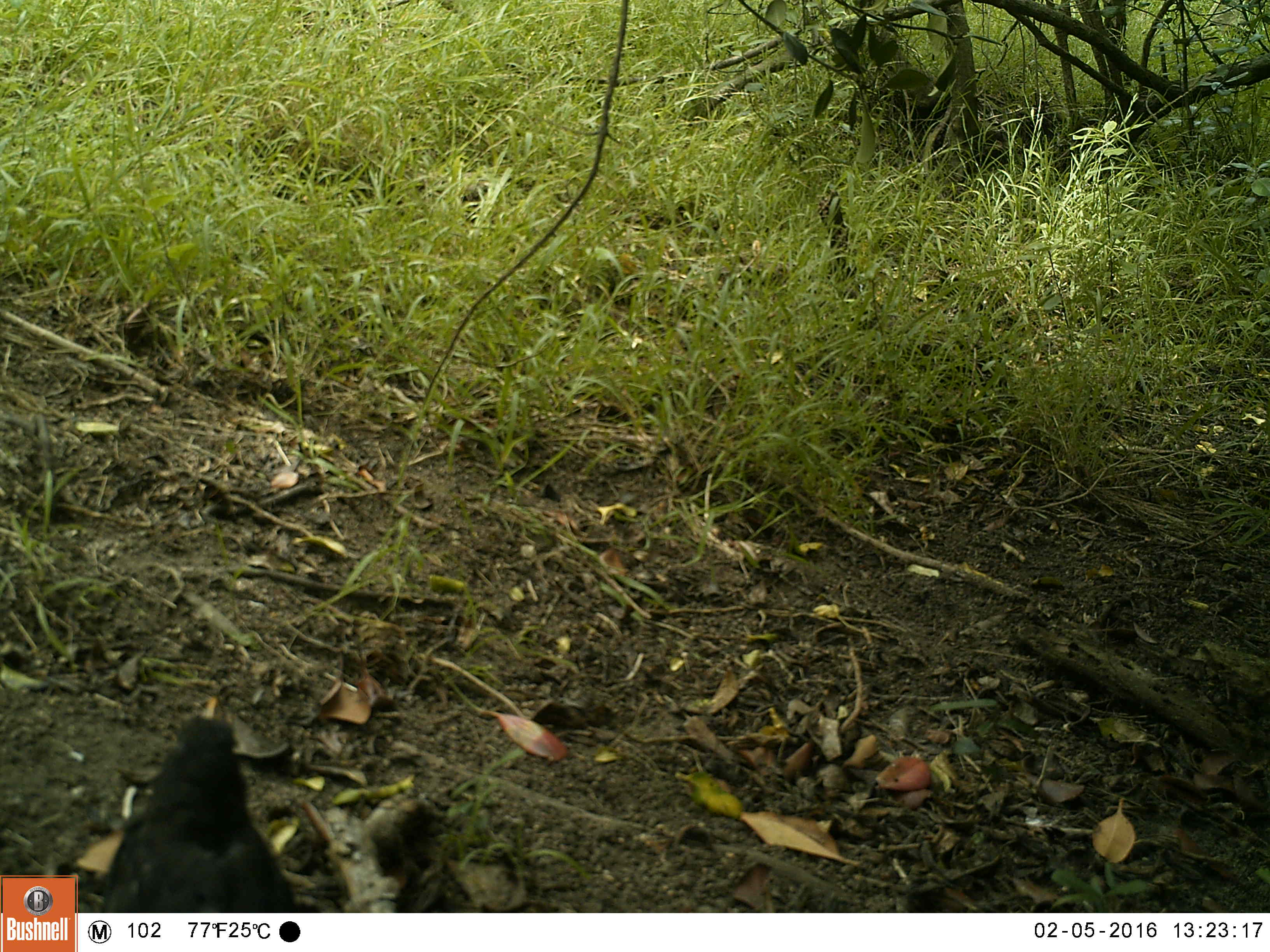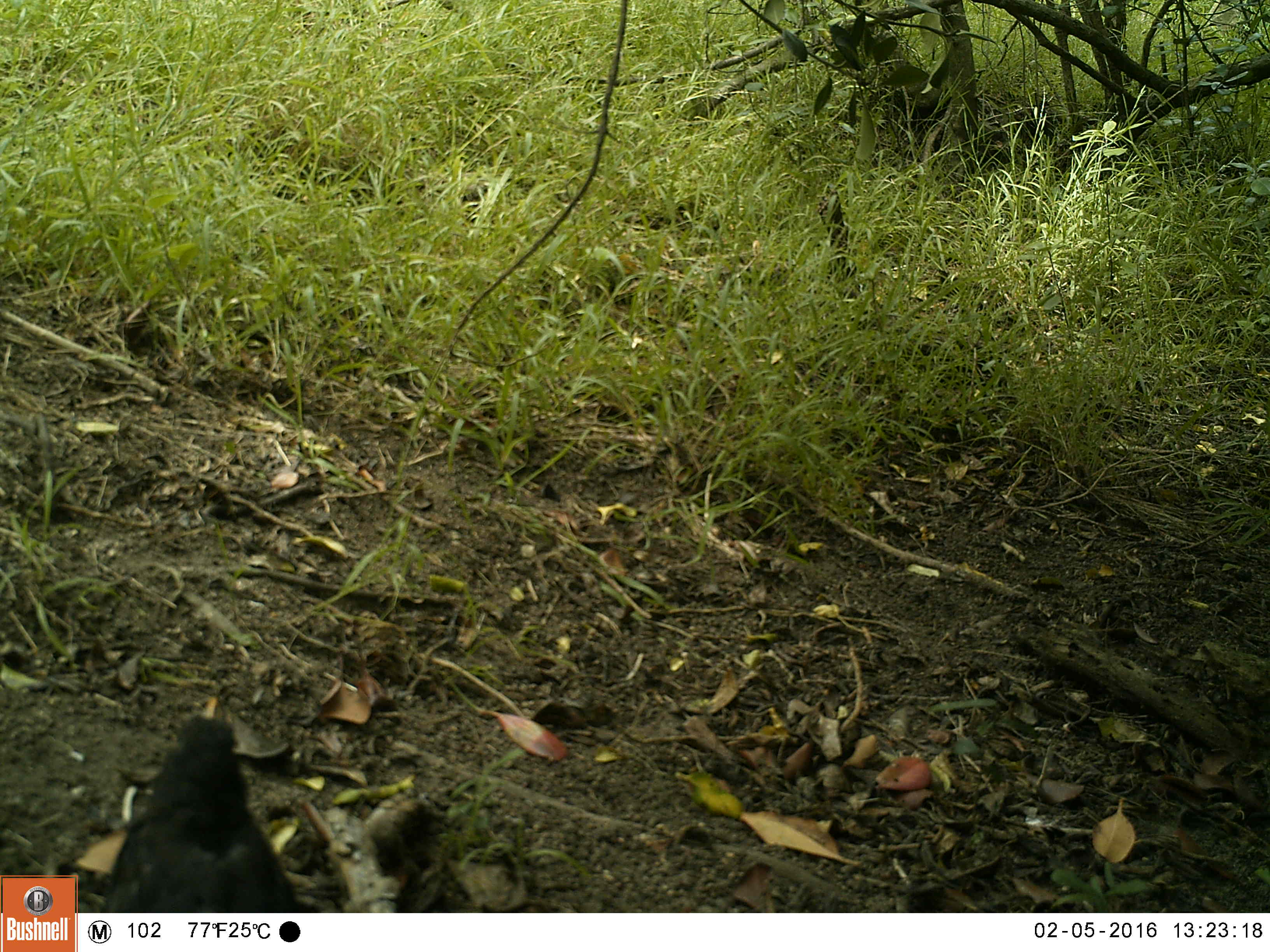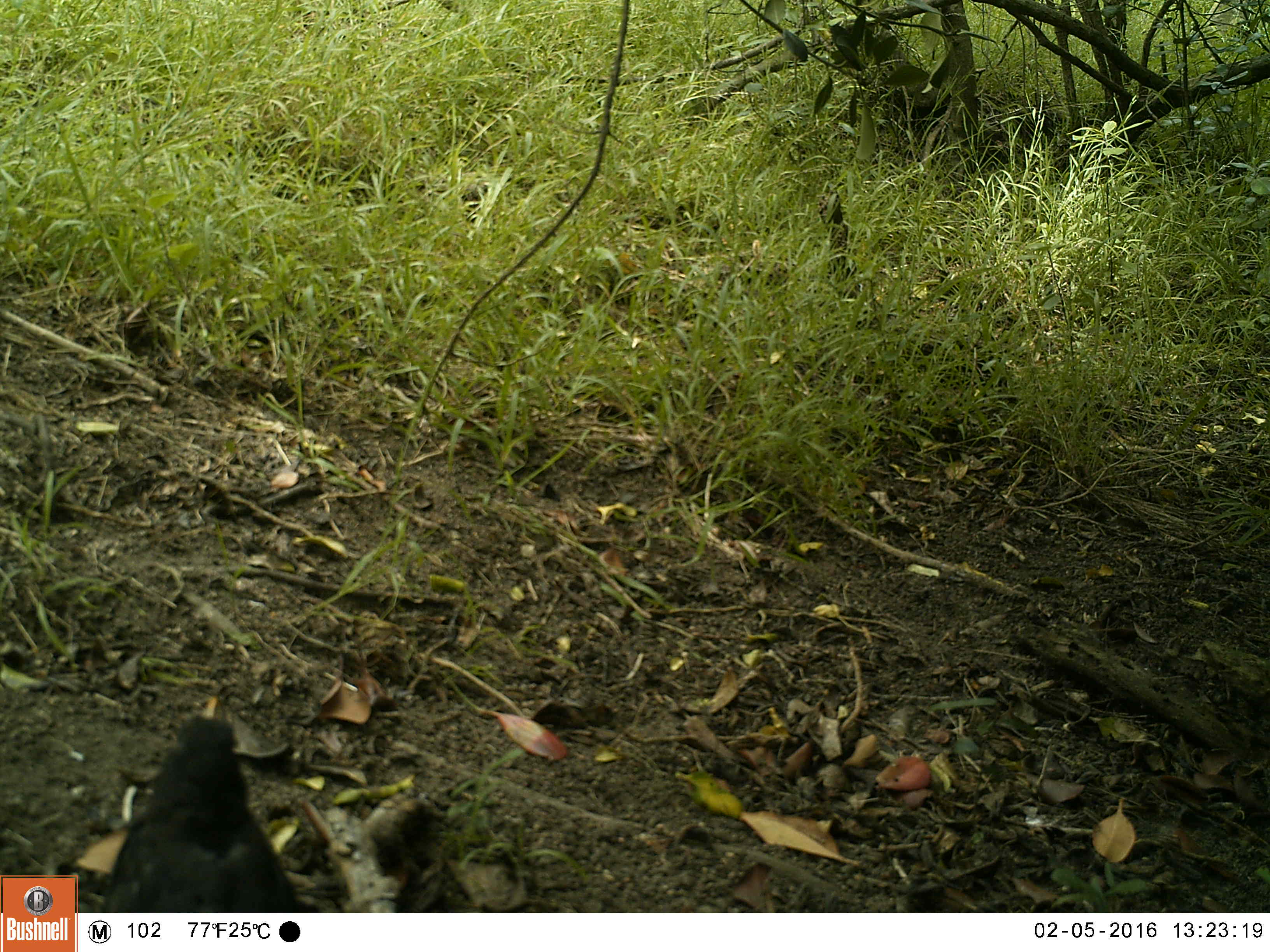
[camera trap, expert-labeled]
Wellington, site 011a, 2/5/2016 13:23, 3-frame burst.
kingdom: Animalia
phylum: Chordata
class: Aves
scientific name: Aves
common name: bird